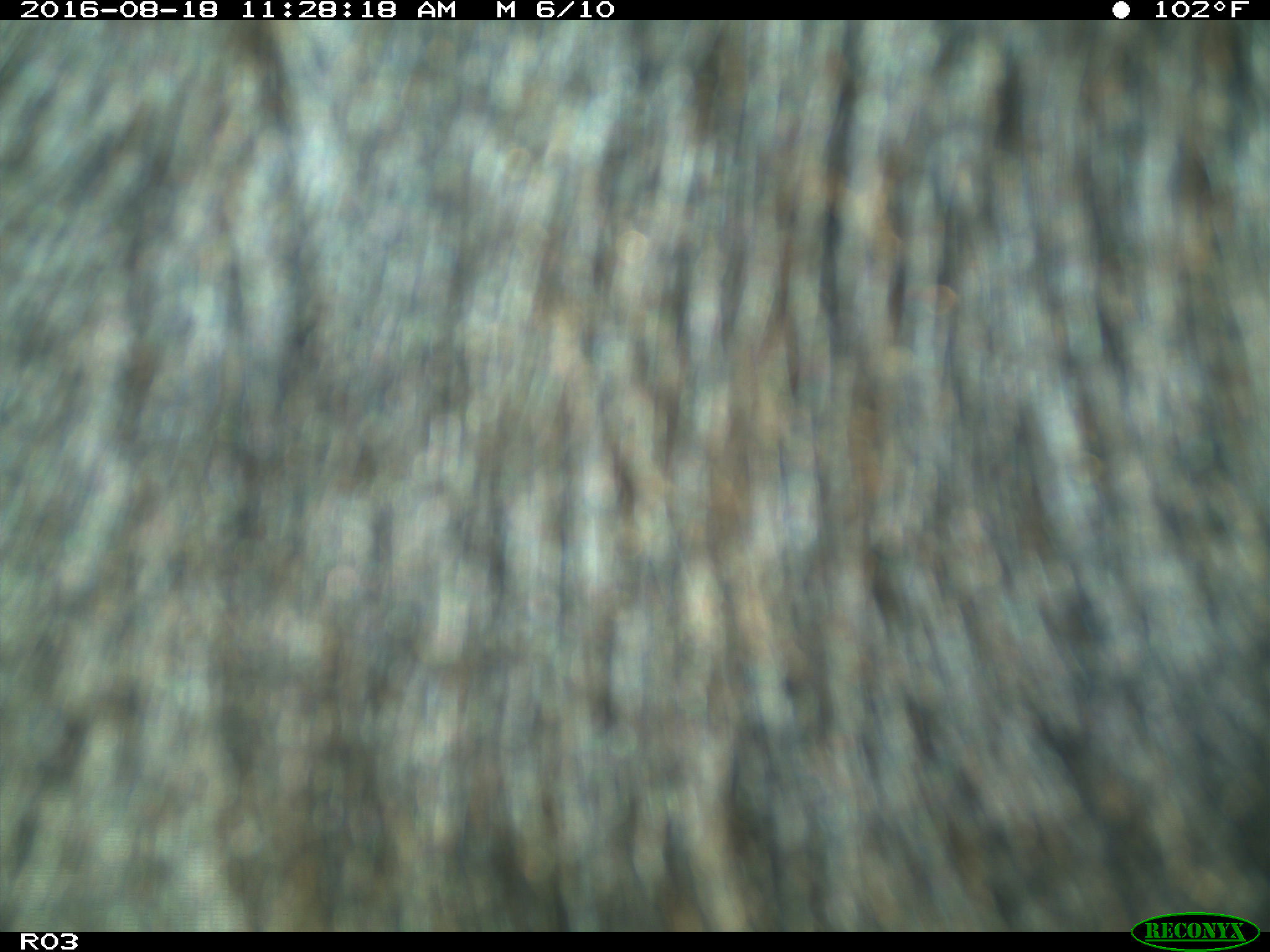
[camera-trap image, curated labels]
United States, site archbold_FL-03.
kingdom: Animalia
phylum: Chordata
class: Mammalia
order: Artiodactyla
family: Bovidae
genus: Bos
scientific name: Bos taurus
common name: domestic cow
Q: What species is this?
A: Bos taurus (domestic cow).